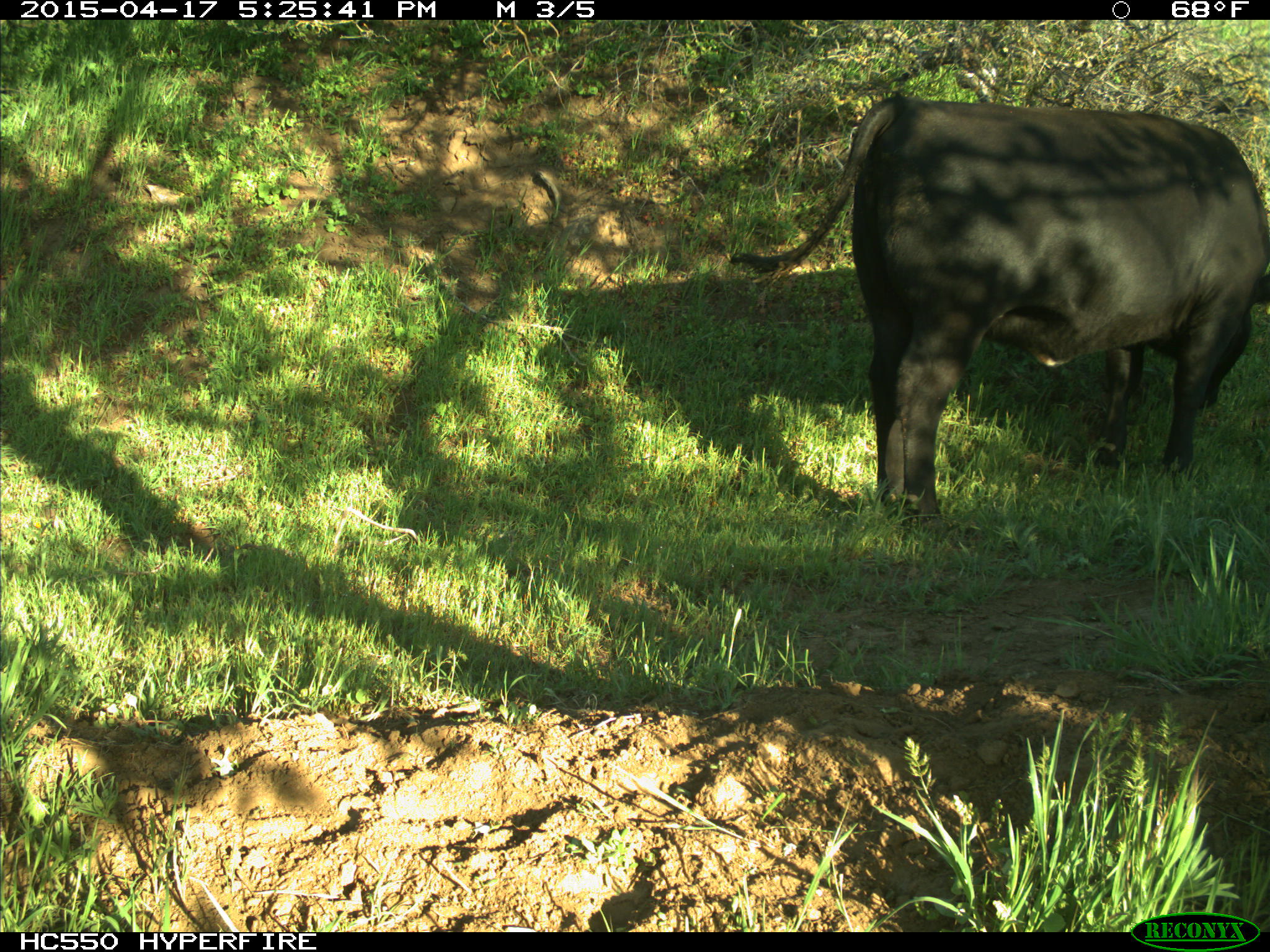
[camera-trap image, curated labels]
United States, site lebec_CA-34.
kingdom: Animalia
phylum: Chordata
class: Mammalia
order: Artiodactyla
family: Bovidae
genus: Bos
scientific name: Bos taurus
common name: domestic cow